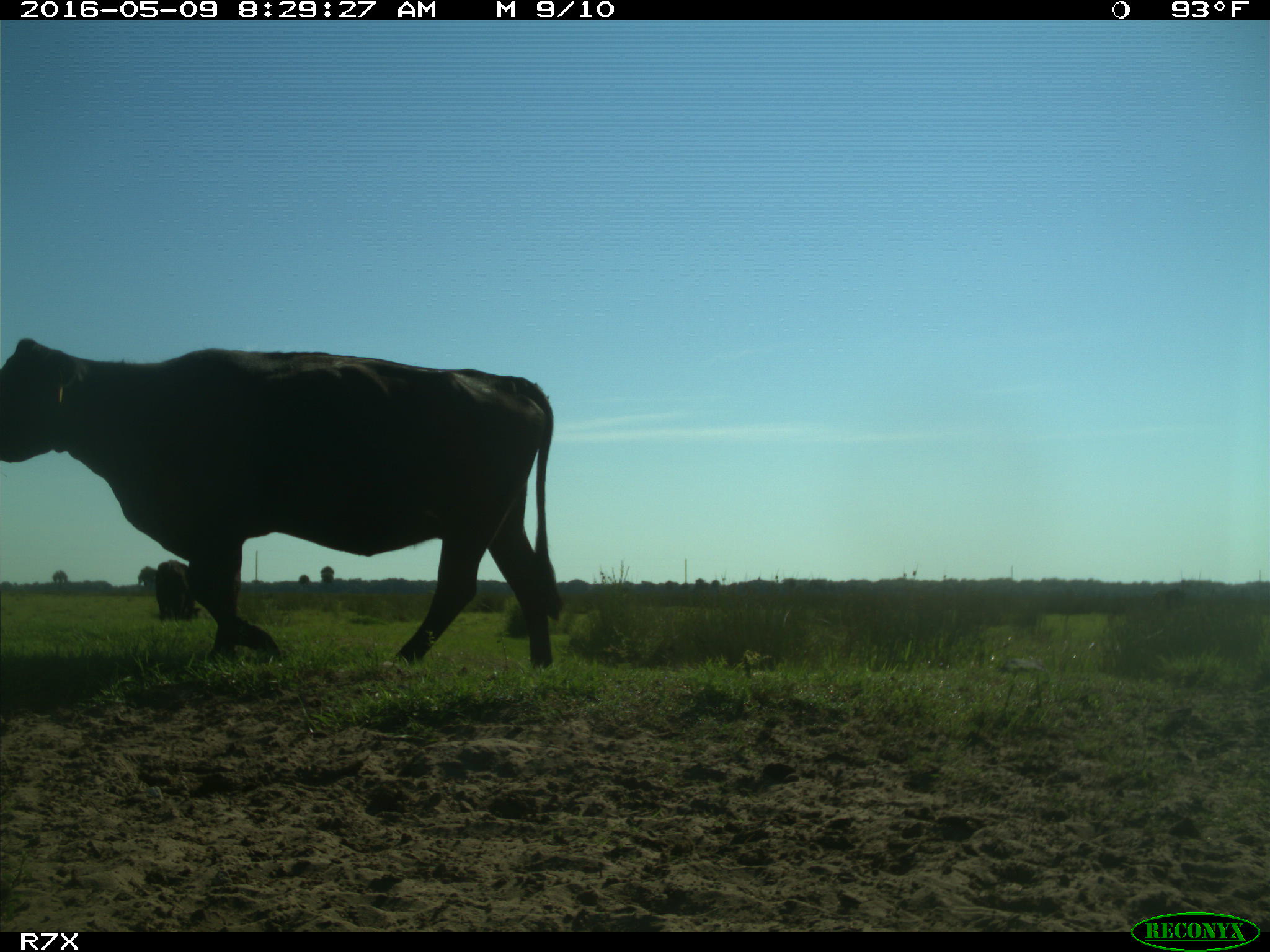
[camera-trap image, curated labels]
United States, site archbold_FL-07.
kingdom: Animalia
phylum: Chordata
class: Mammalia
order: Artiodactyla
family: Bovidae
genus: Bos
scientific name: Bos taurus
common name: domestic cow